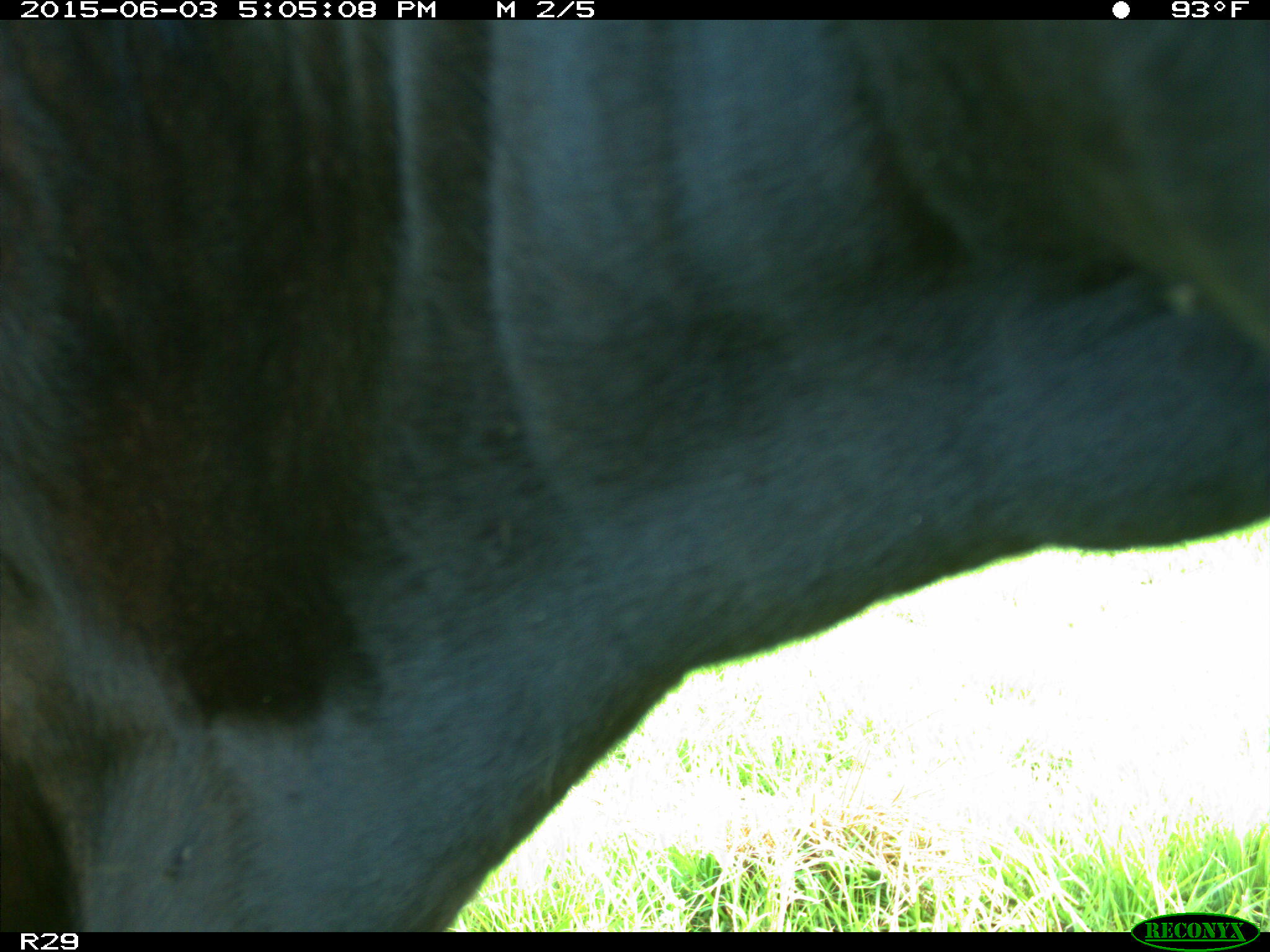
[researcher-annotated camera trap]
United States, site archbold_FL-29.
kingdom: Animalia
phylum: Chordata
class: Mammalia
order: Artiodactyla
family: Bovidae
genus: Bos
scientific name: Bos taurus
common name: domestic cow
Bos taurus (domestic cow).